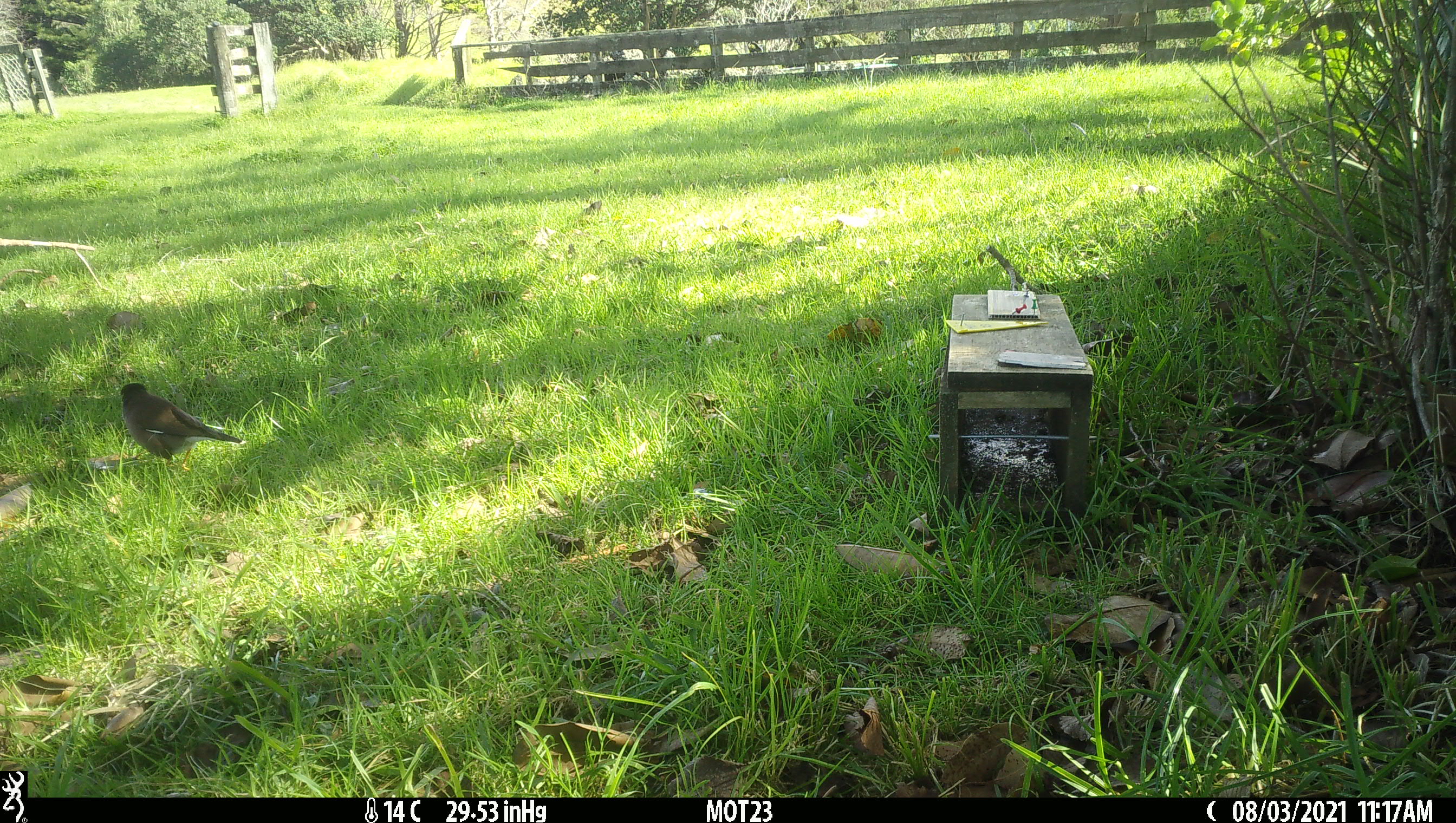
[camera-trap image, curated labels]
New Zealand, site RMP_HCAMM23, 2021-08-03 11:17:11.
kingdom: Animalia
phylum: Chordata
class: Aves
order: Passeriformes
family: Sturnidae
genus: Acridotheres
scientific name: Acridotheres tristis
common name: common myna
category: myna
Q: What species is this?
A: Myna (common myna) (Acridotheres tristis).